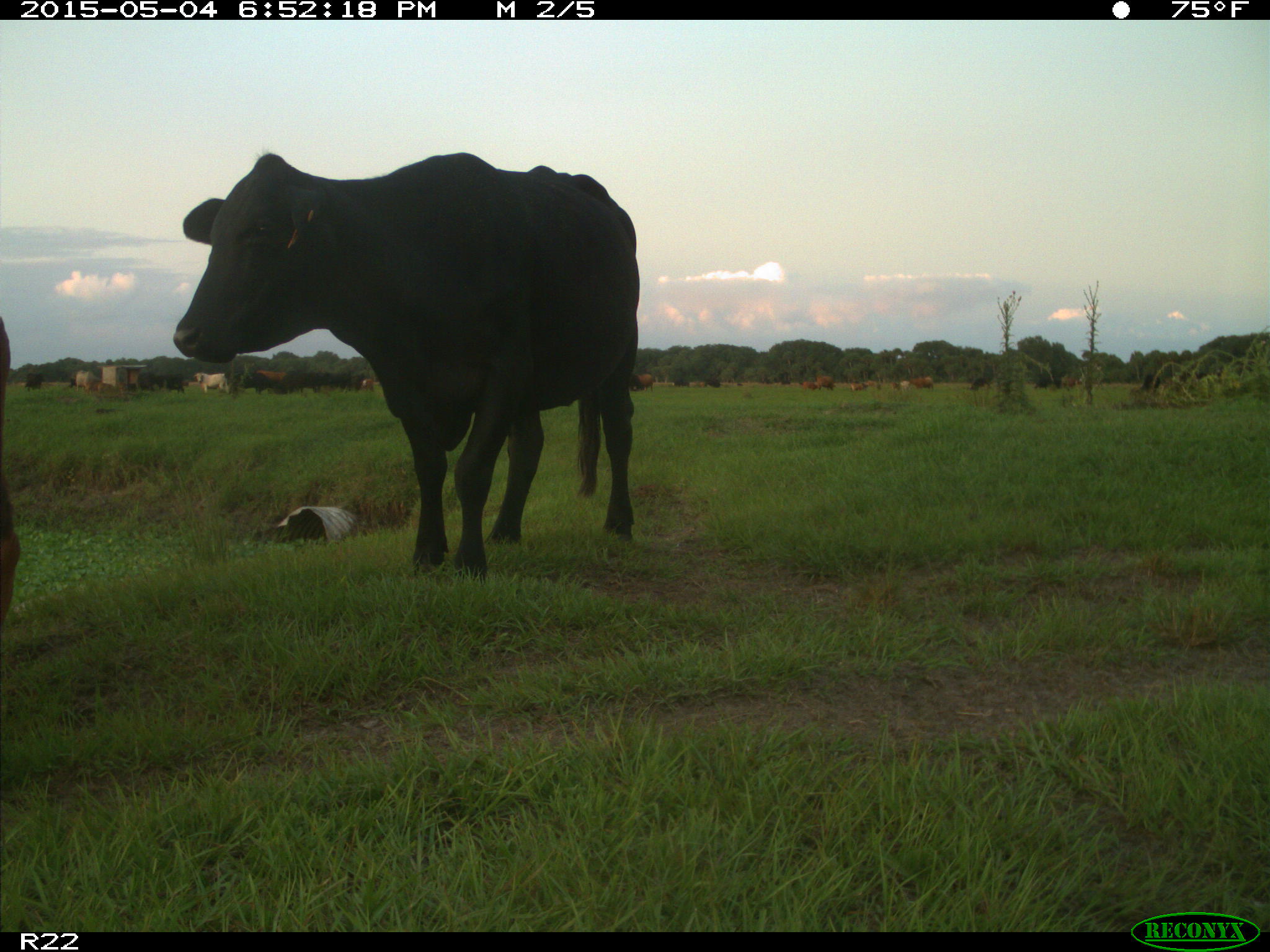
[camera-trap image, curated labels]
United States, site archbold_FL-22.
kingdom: Animalia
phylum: Chordata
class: Mammalia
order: Artiodactyla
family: Bovidae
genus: Bos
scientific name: Bos taurus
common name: domestic cow